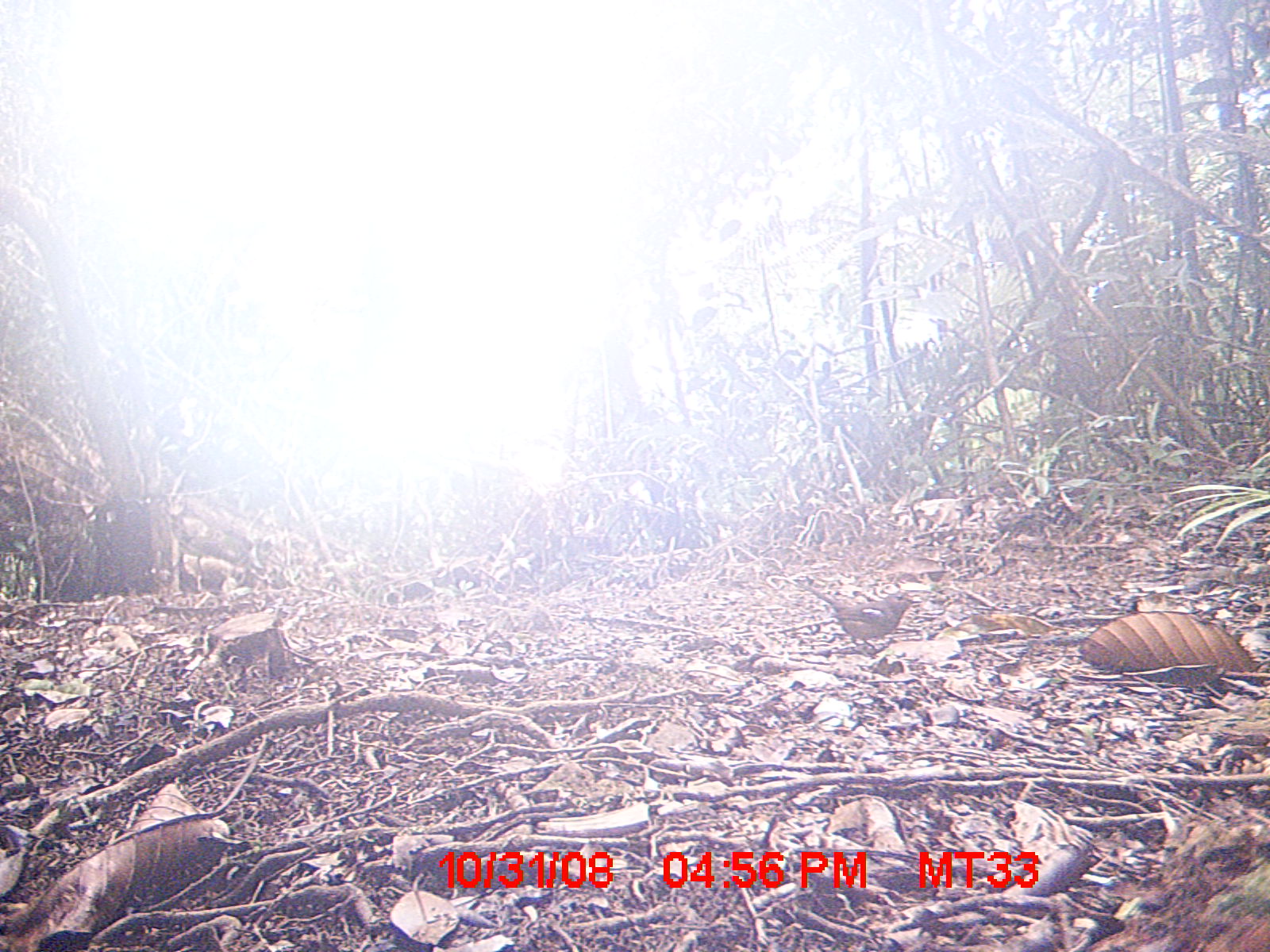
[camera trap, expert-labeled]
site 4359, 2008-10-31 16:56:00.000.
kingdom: Animalia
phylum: Chordata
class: Aves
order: Passeriformes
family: Muscicapidae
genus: Copsychus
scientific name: Copsychus albospecularis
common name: madagascar magpie-robin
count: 1